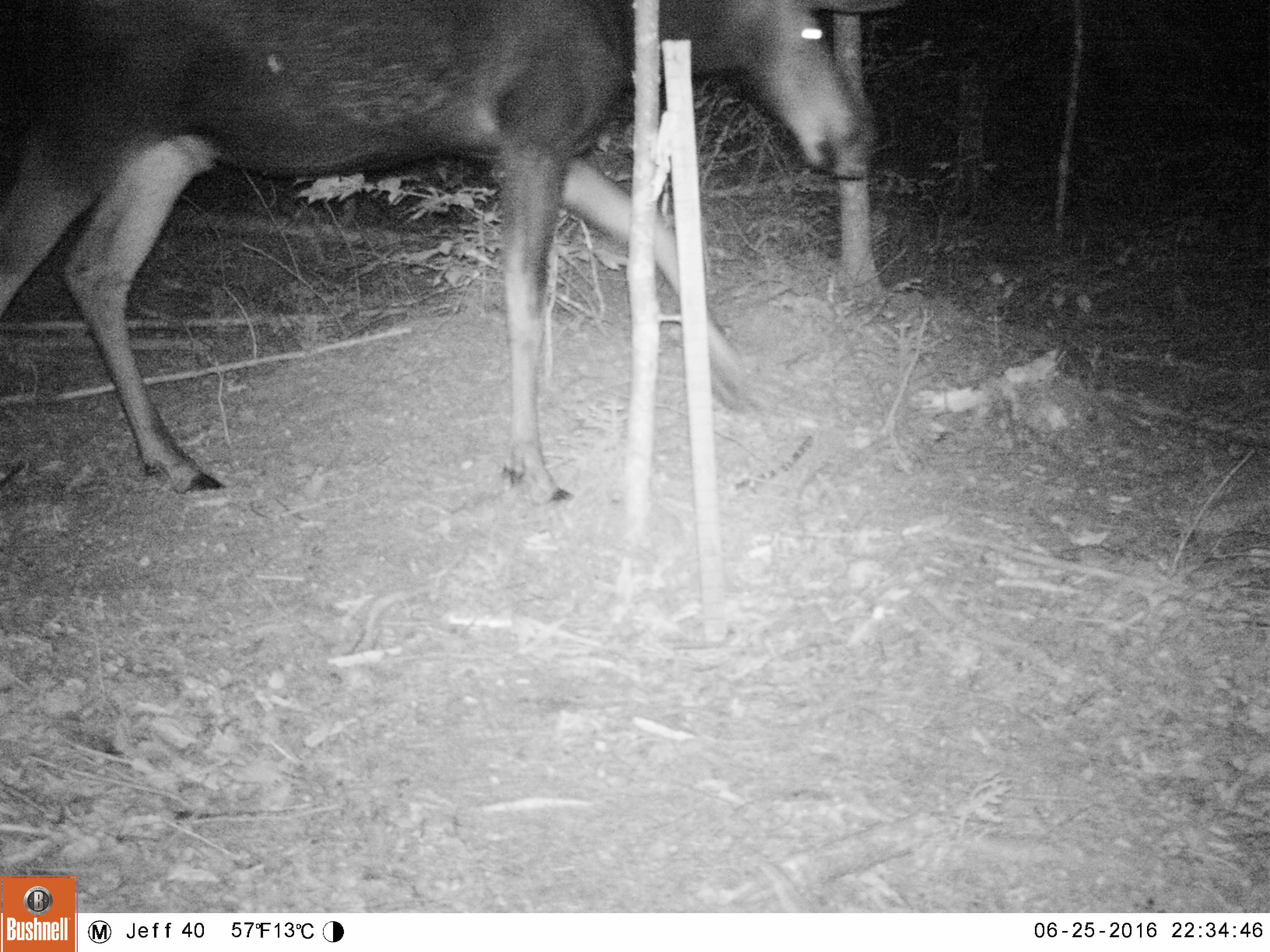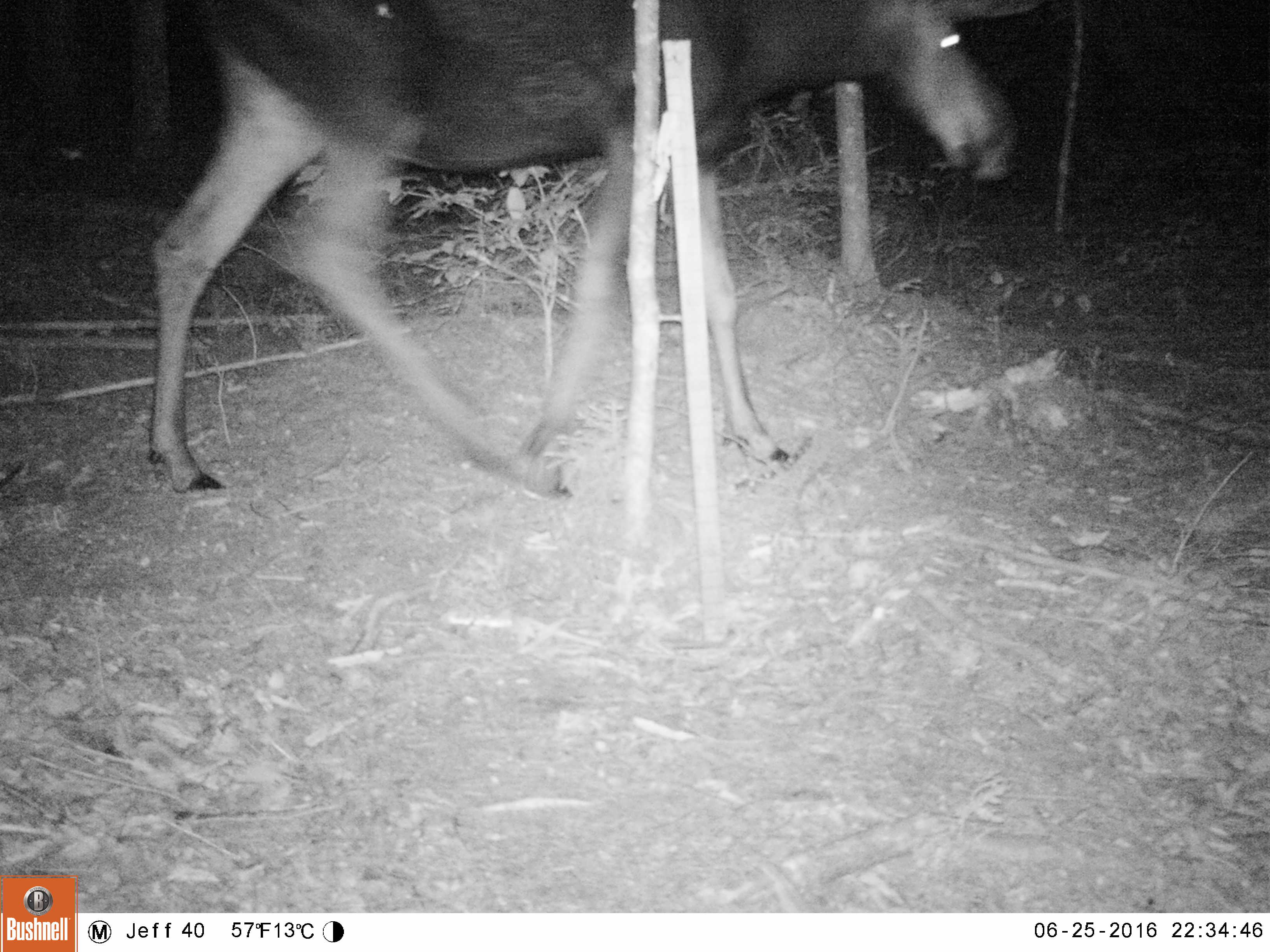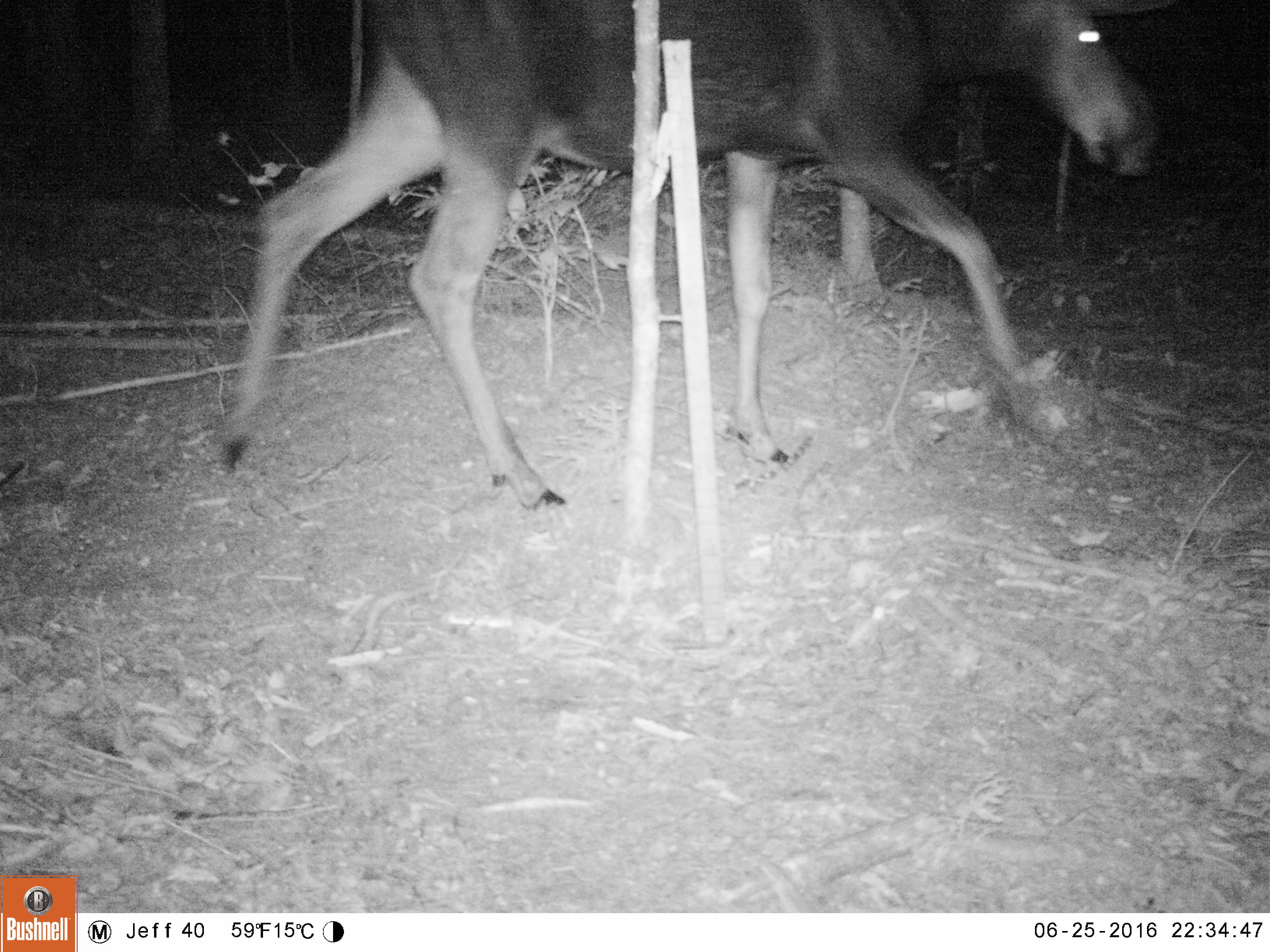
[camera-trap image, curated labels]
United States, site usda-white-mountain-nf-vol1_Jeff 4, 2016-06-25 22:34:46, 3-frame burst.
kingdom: Animalia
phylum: Chordata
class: Mammalia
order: Artiodactyla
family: Cervidae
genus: Alces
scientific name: Alces alces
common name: moose